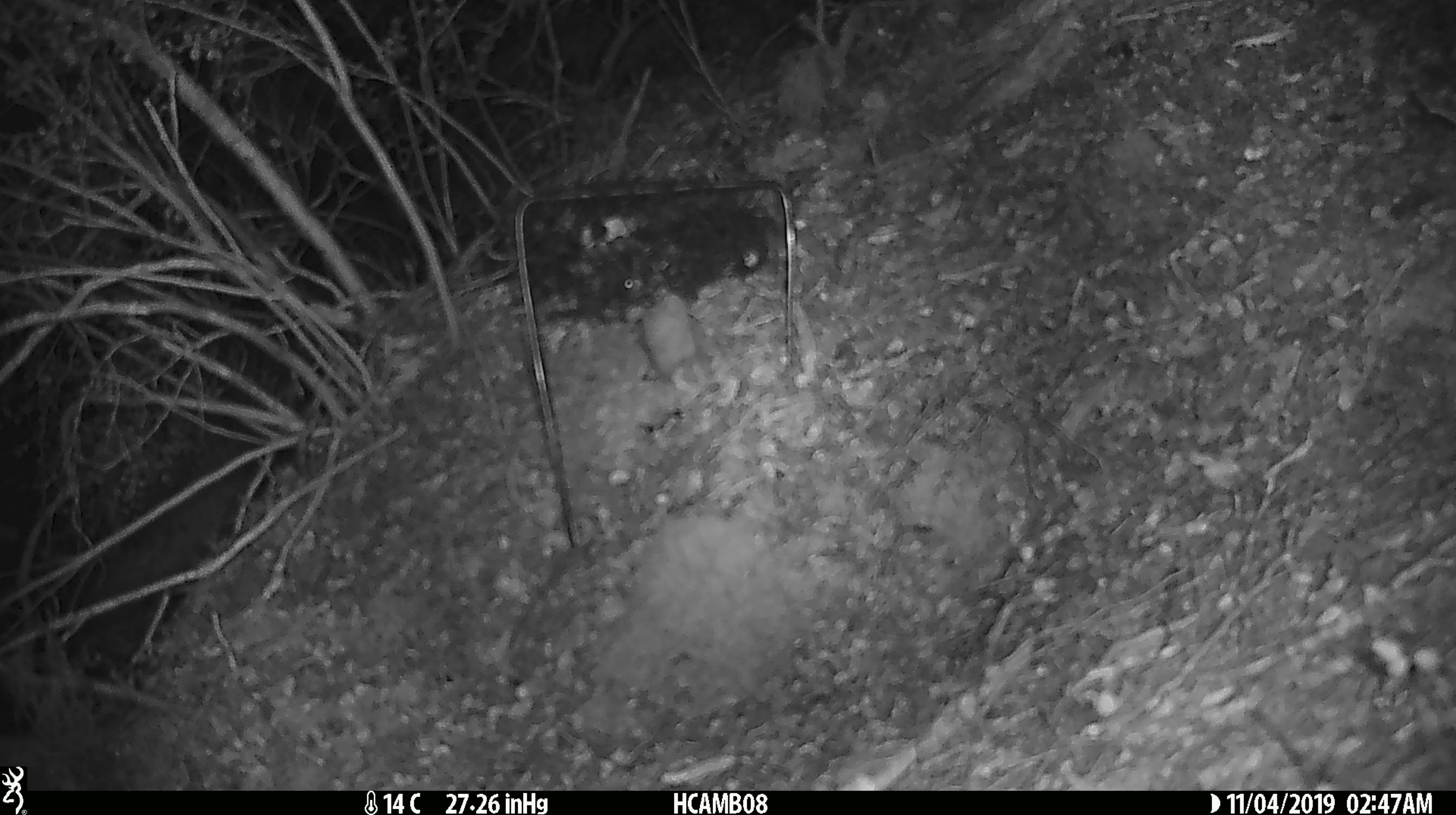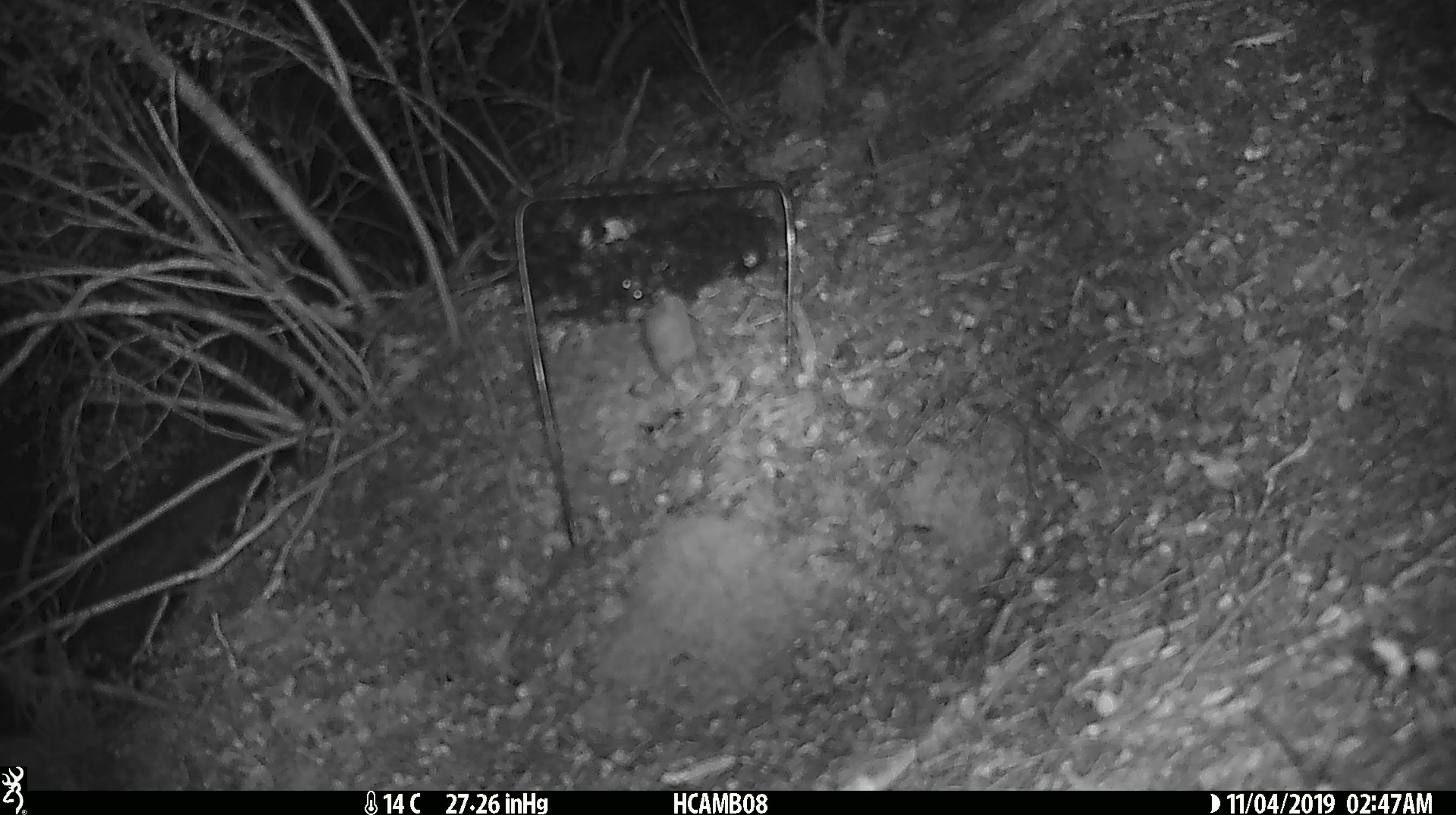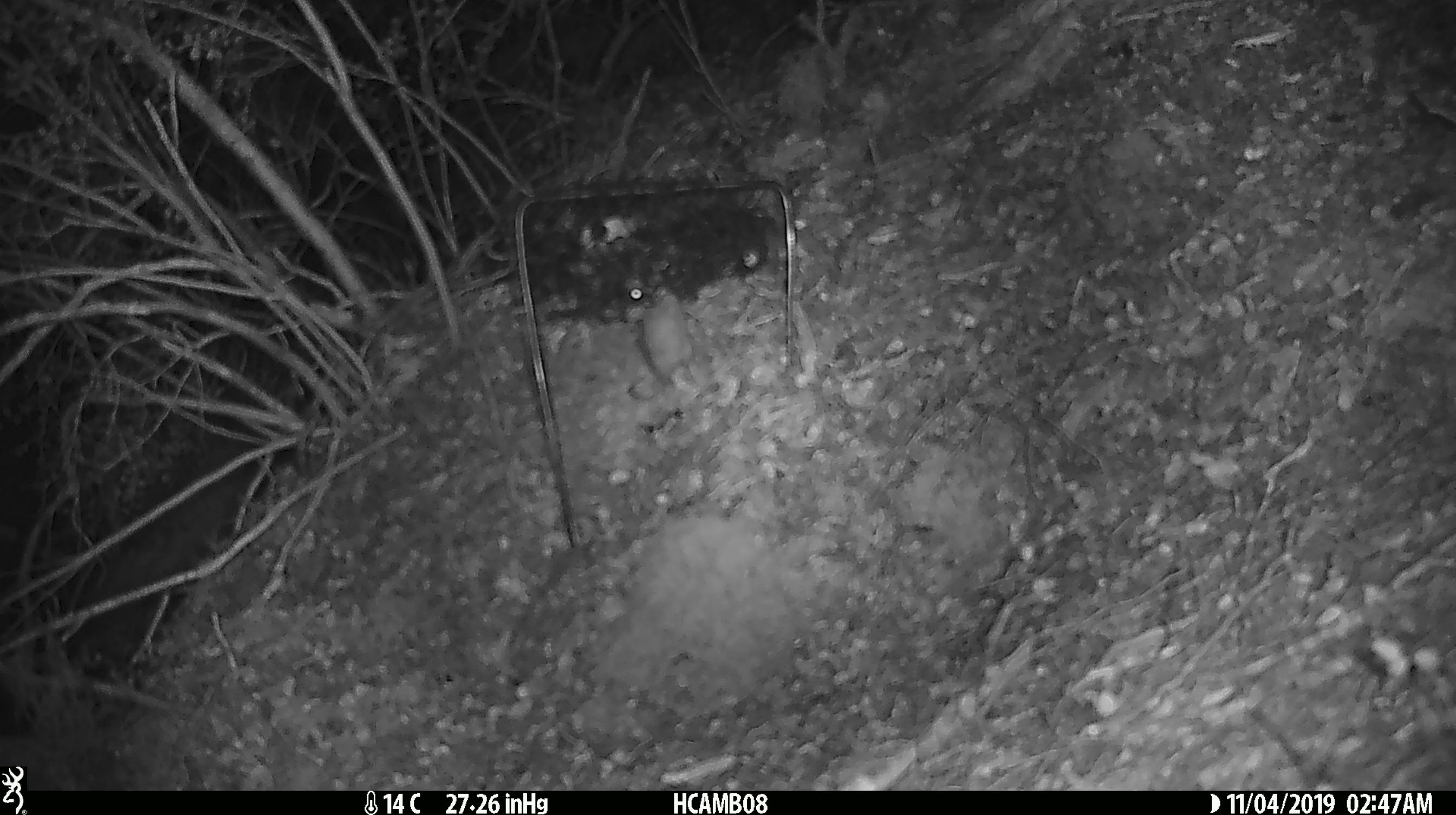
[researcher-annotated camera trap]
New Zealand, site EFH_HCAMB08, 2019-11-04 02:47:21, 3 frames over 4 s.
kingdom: Animalia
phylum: Chordata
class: Mammalia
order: Rodentia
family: Muridae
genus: Mus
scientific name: Mus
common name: mouse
Mouse (Mus).